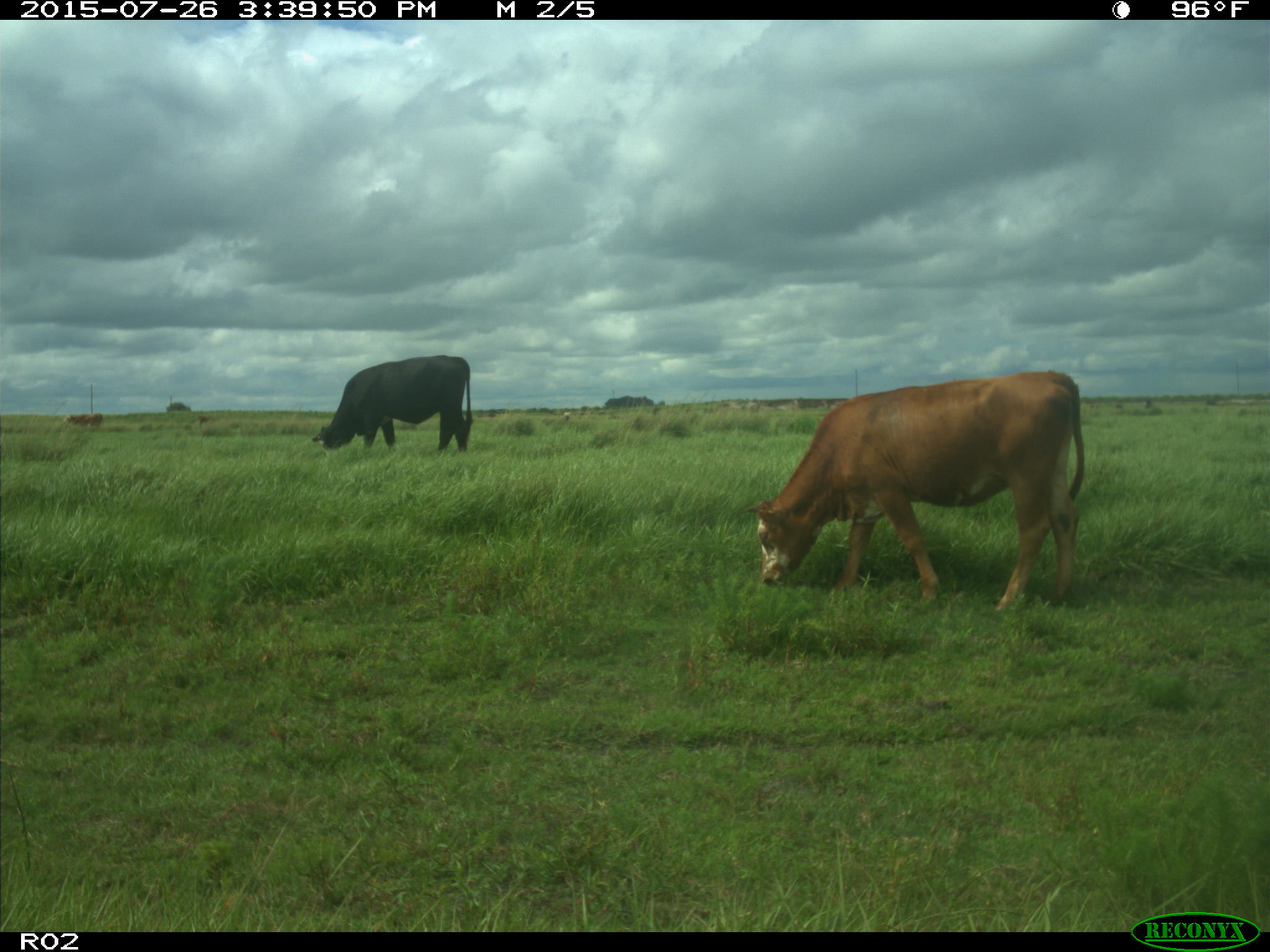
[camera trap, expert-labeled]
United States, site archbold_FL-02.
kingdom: Animalia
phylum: Chordata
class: Mammalia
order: Artiodactyla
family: Bovidae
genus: Bos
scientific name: Bos taurus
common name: domestic cow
Bos taurus (domestic cow).